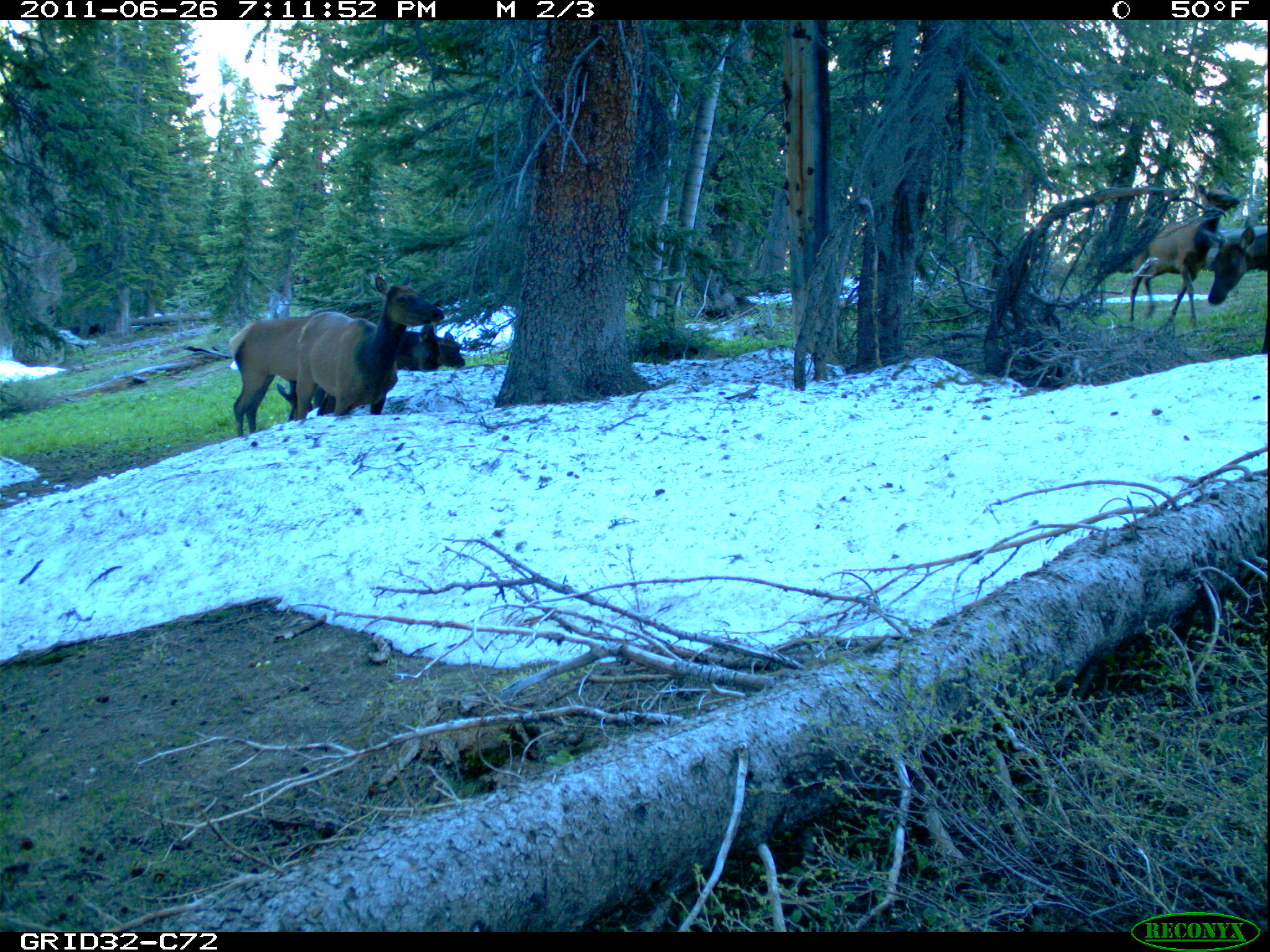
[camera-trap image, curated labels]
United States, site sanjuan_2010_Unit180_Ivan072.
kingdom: Animalia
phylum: Chordata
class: Mammalia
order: Artiodactyla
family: Cervidae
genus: Cervus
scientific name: Cervus elaphus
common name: red deer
Cervus elaphus (red deer).